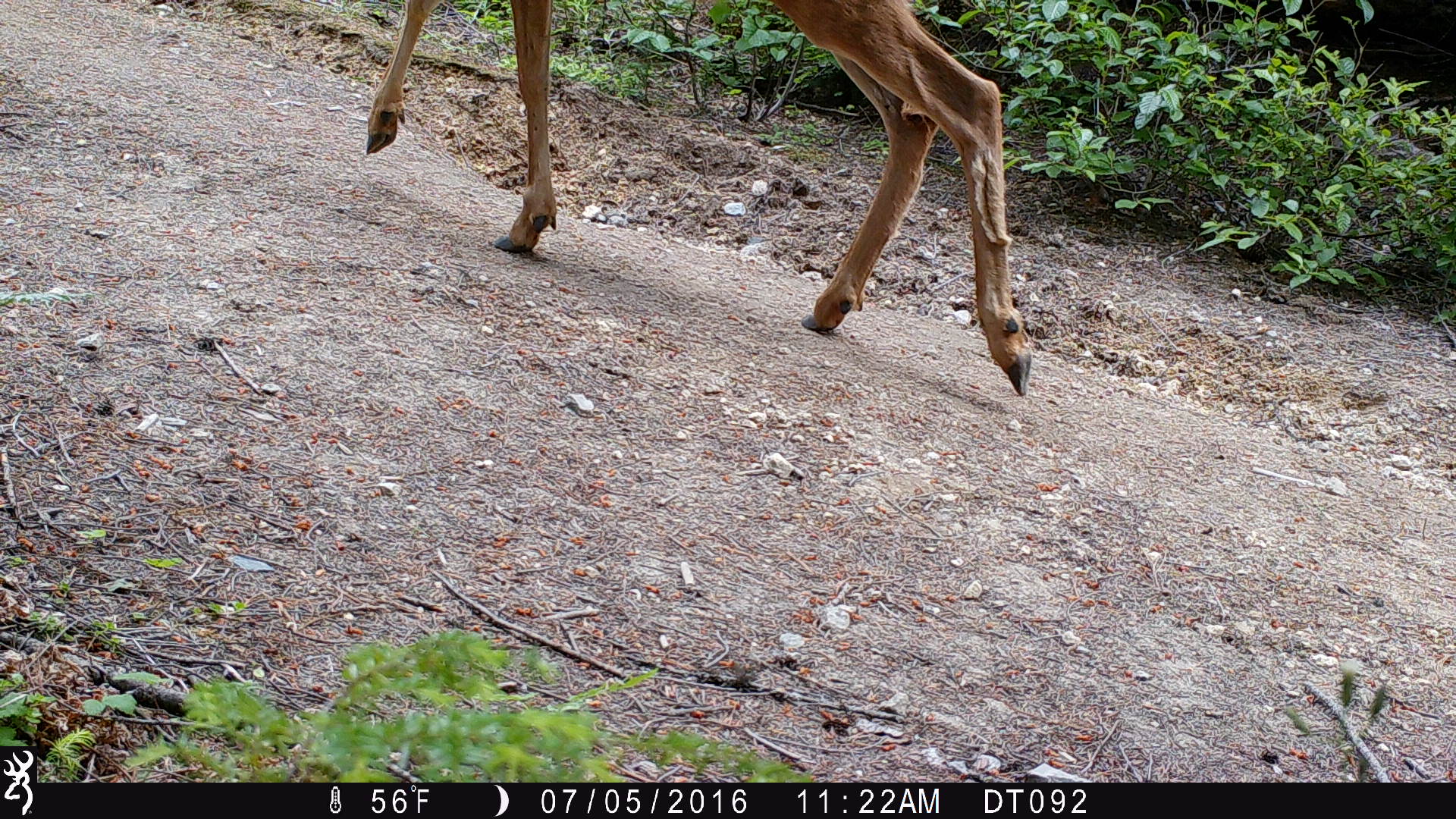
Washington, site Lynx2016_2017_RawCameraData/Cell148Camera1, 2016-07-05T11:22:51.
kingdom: Animalia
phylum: Chordata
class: Mammalia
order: Artiodactyla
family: Cervidae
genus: Odocoileus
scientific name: Odocoileus hemionus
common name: mule deer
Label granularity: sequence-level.